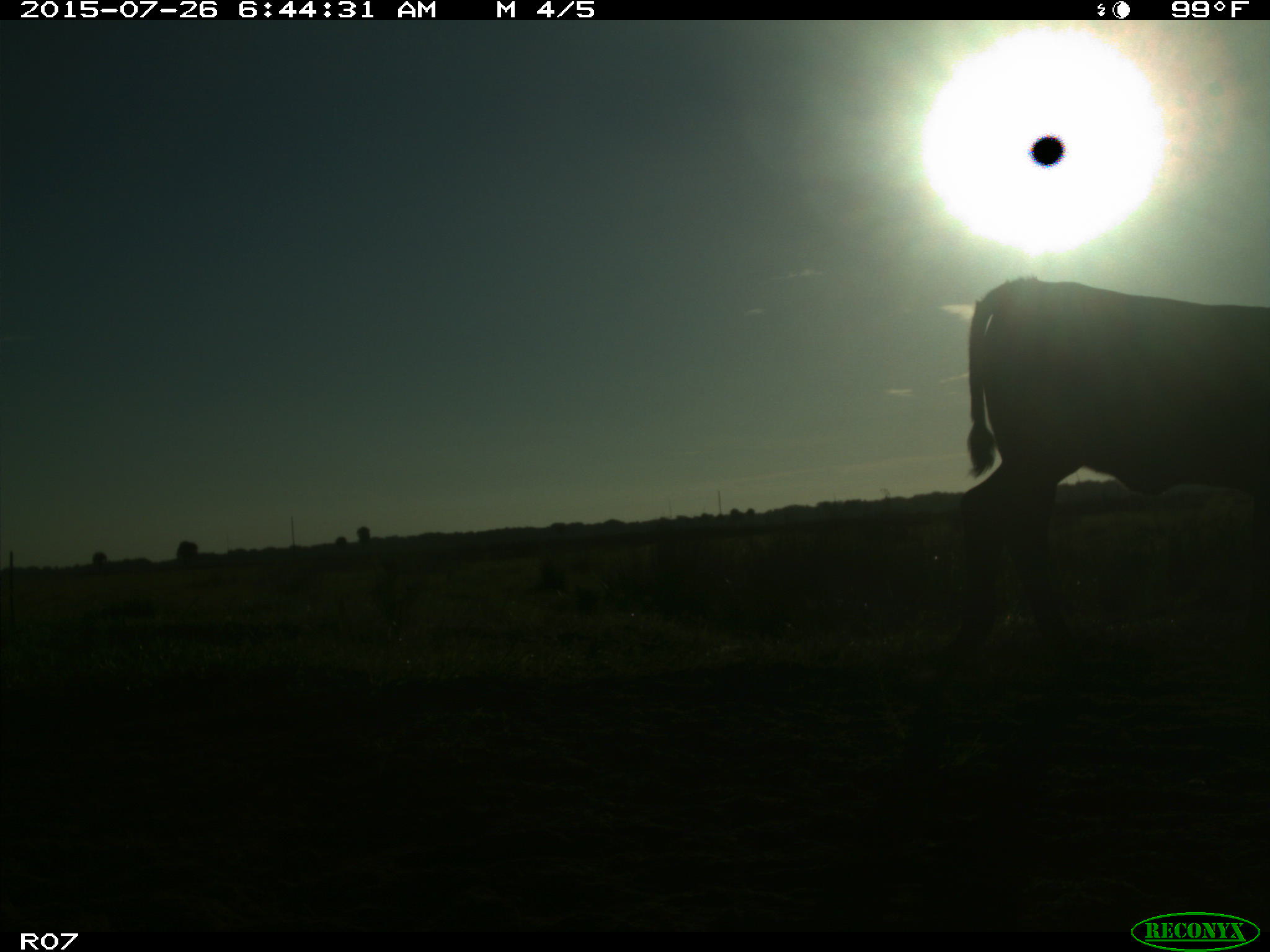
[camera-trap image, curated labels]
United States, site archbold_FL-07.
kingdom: Animalia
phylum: Chordata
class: Mammalia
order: Artiodactyla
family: Bovidae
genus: Bos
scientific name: Bos taurus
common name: domestic cow